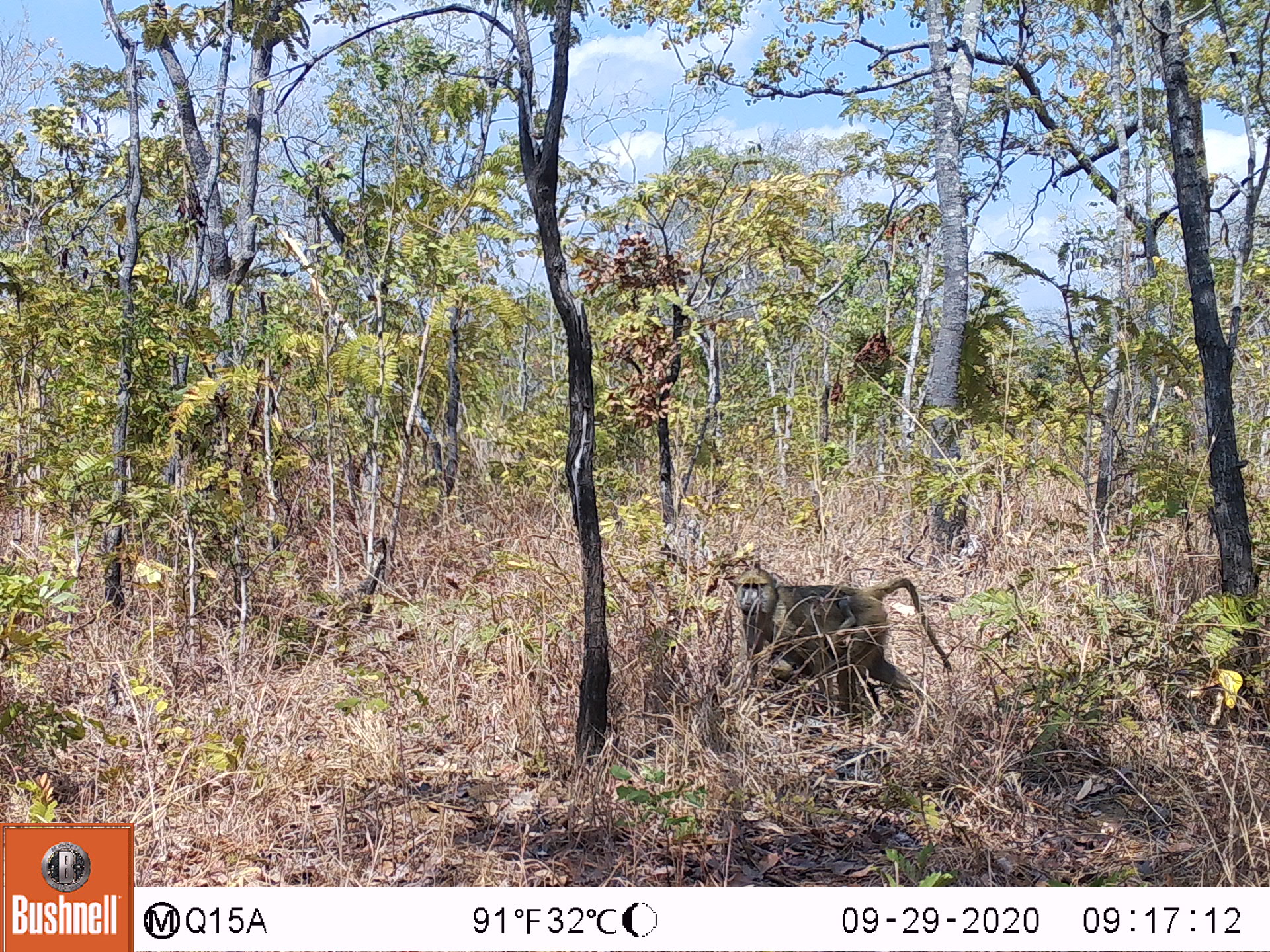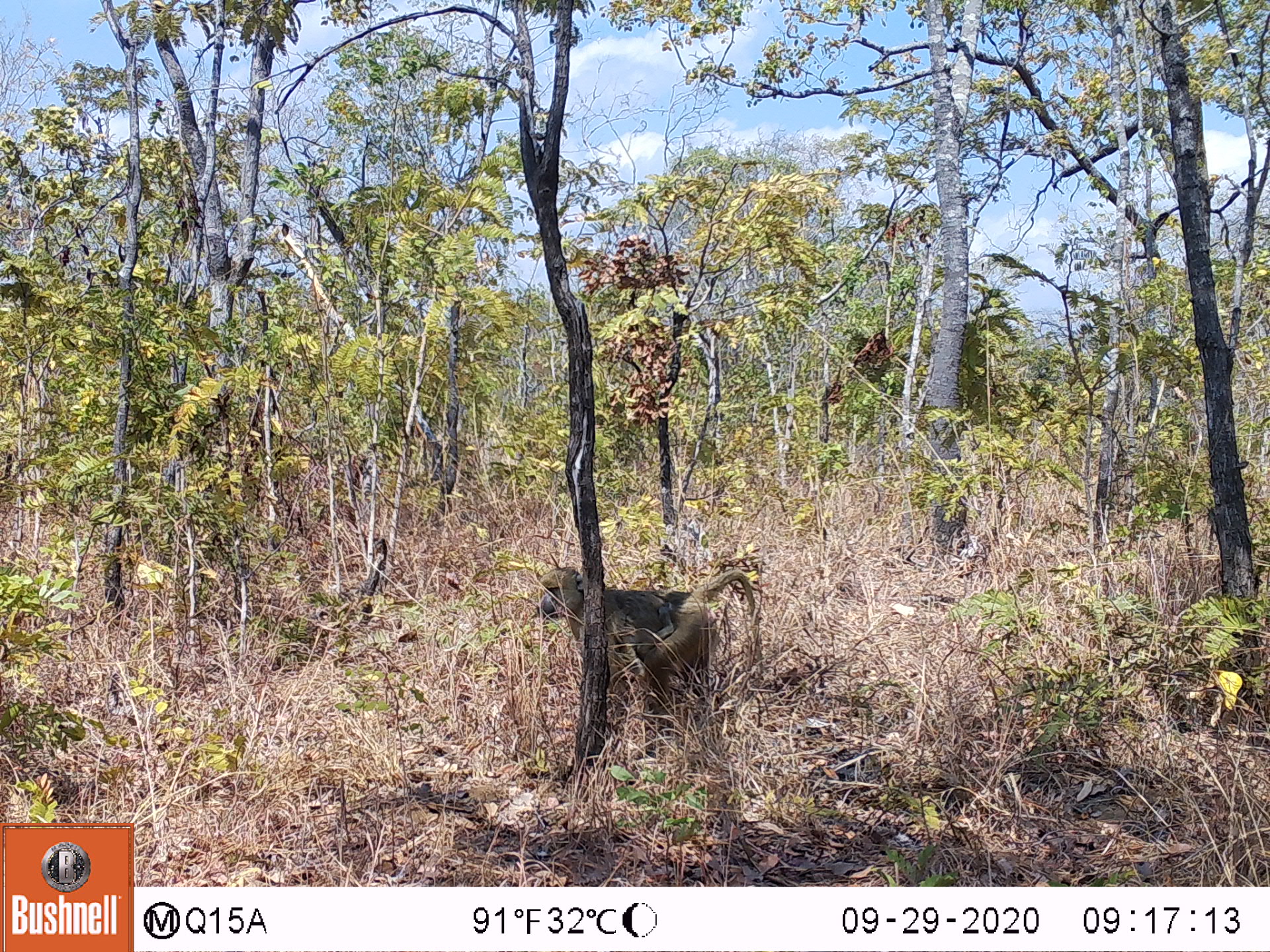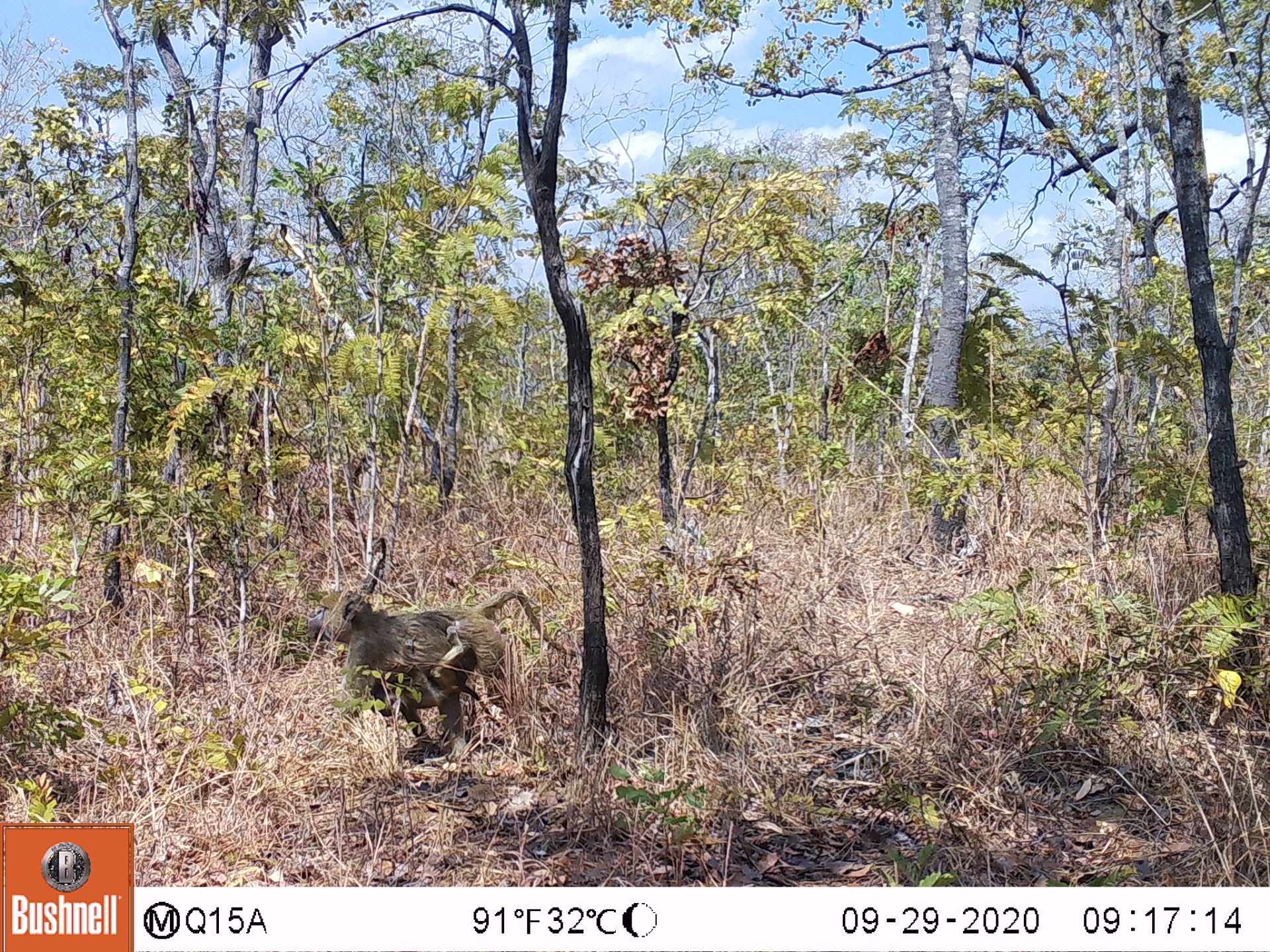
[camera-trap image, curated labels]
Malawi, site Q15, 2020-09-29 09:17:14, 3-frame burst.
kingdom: Animalia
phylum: Chordata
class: Mammalia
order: Primates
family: Cercopithecidae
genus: Papio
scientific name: Papio cynocephalus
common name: yellow baboon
Yellow baboon (Papio cynocephalus), count 1.